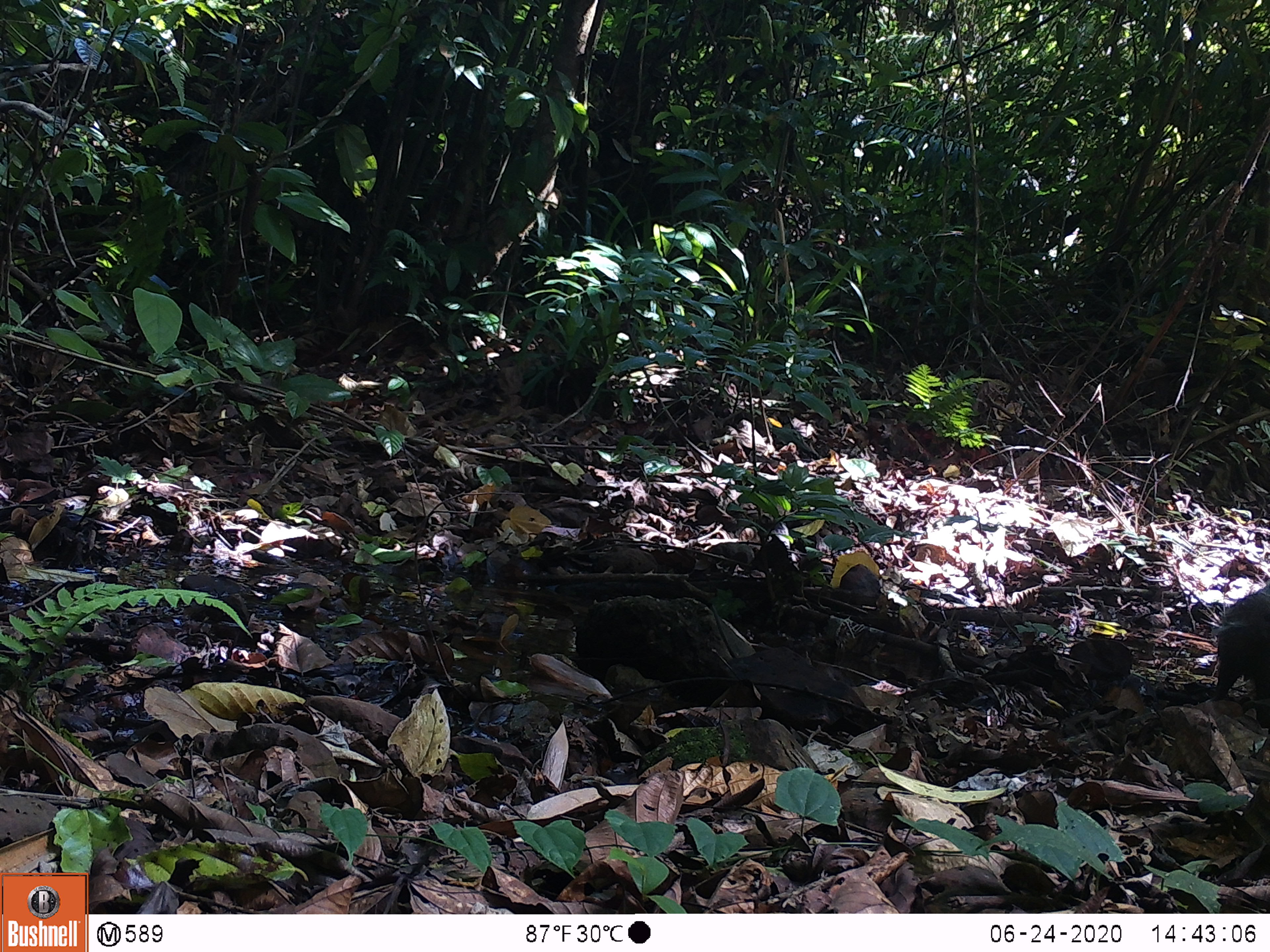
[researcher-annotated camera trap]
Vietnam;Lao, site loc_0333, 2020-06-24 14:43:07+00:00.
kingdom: Animalia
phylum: Chordata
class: Mammalia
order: Carnivora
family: Herpestidae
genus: Urva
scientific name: Urva urva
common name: crab-eating mongoose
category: crab eating mongoose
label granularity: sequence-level